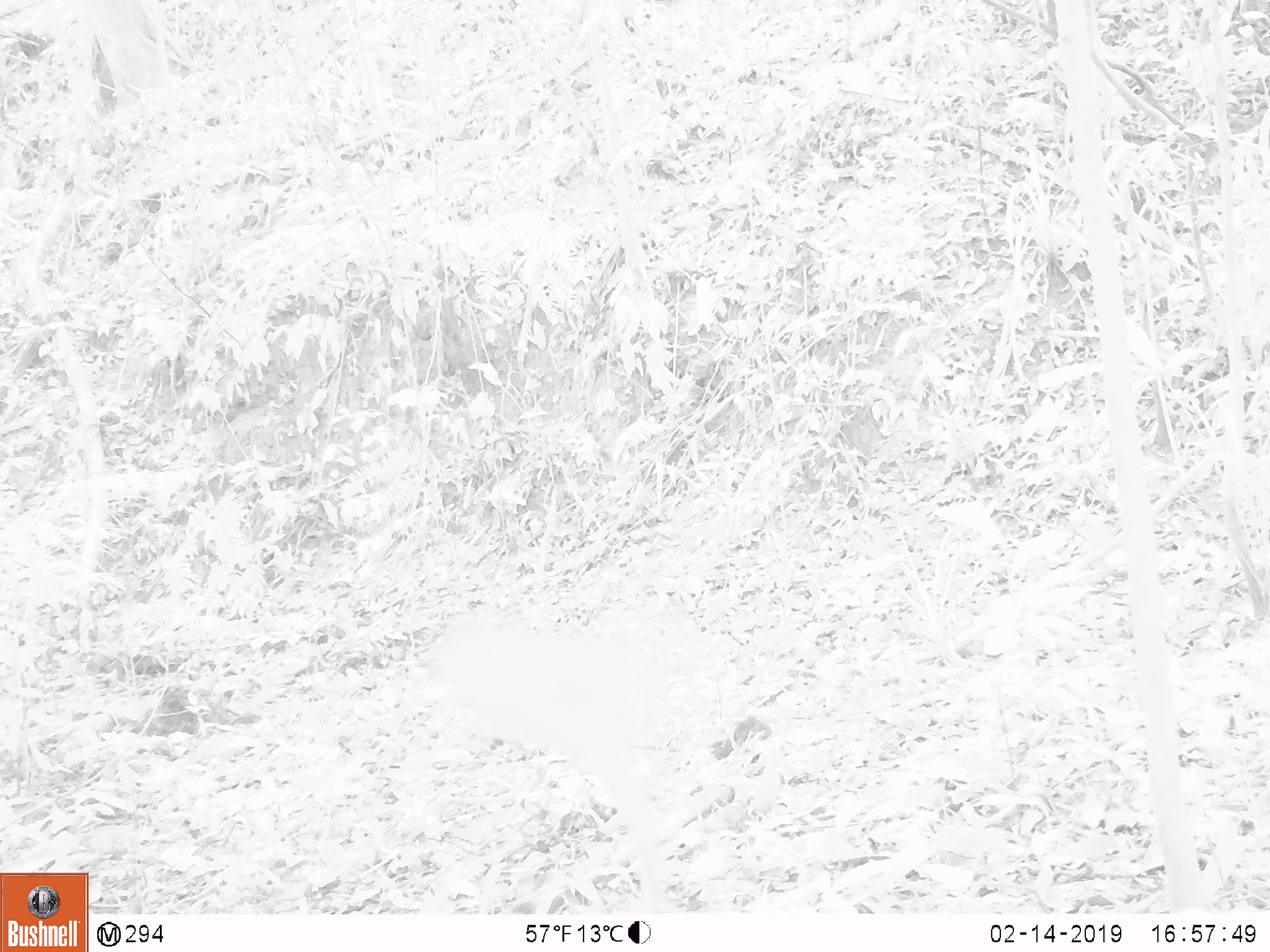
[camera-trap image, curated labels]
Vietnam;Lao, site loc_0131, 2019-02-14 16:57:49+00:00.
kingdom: Animalia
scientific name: Animalia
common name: animal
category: unidentified animal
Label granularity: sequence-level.